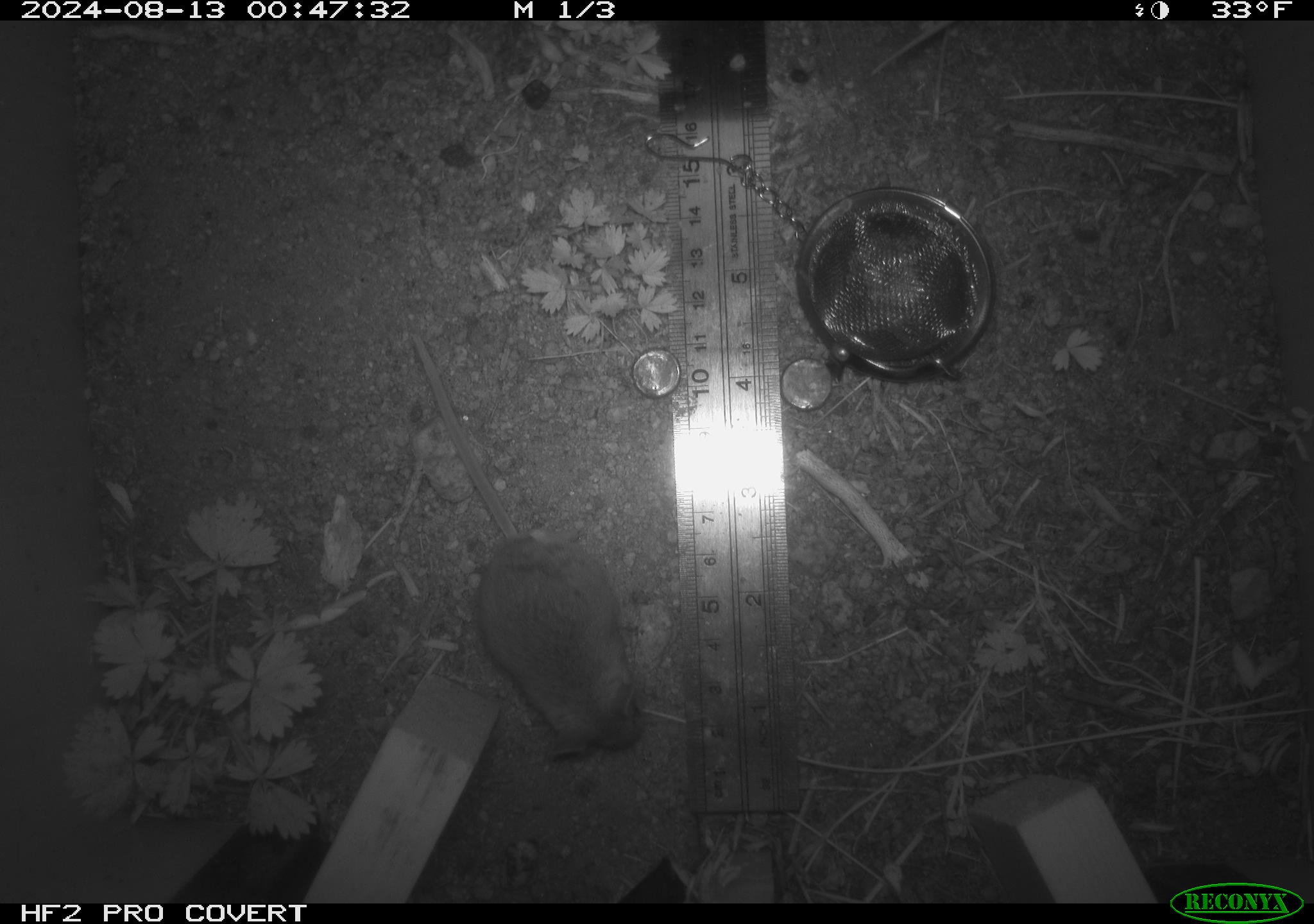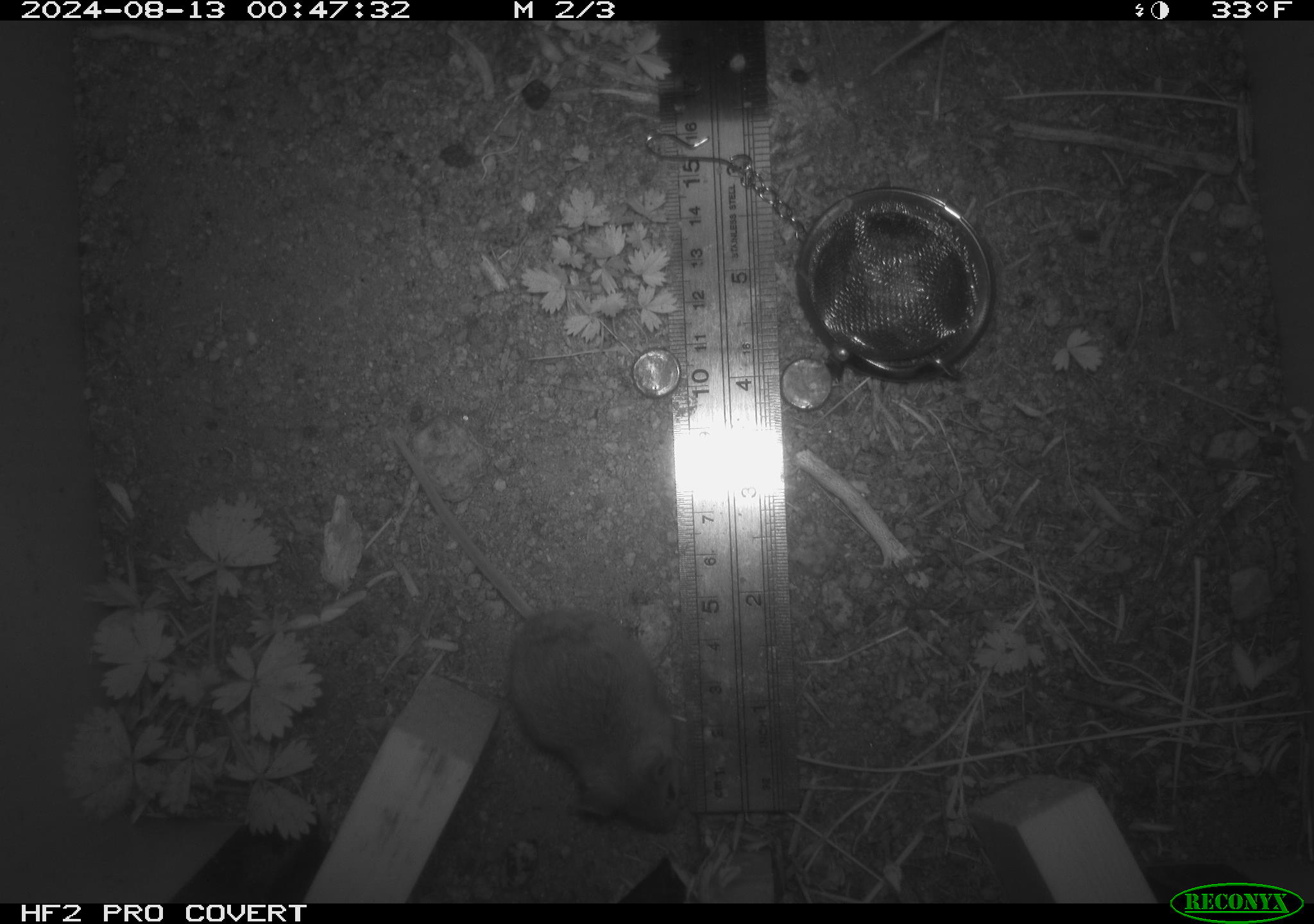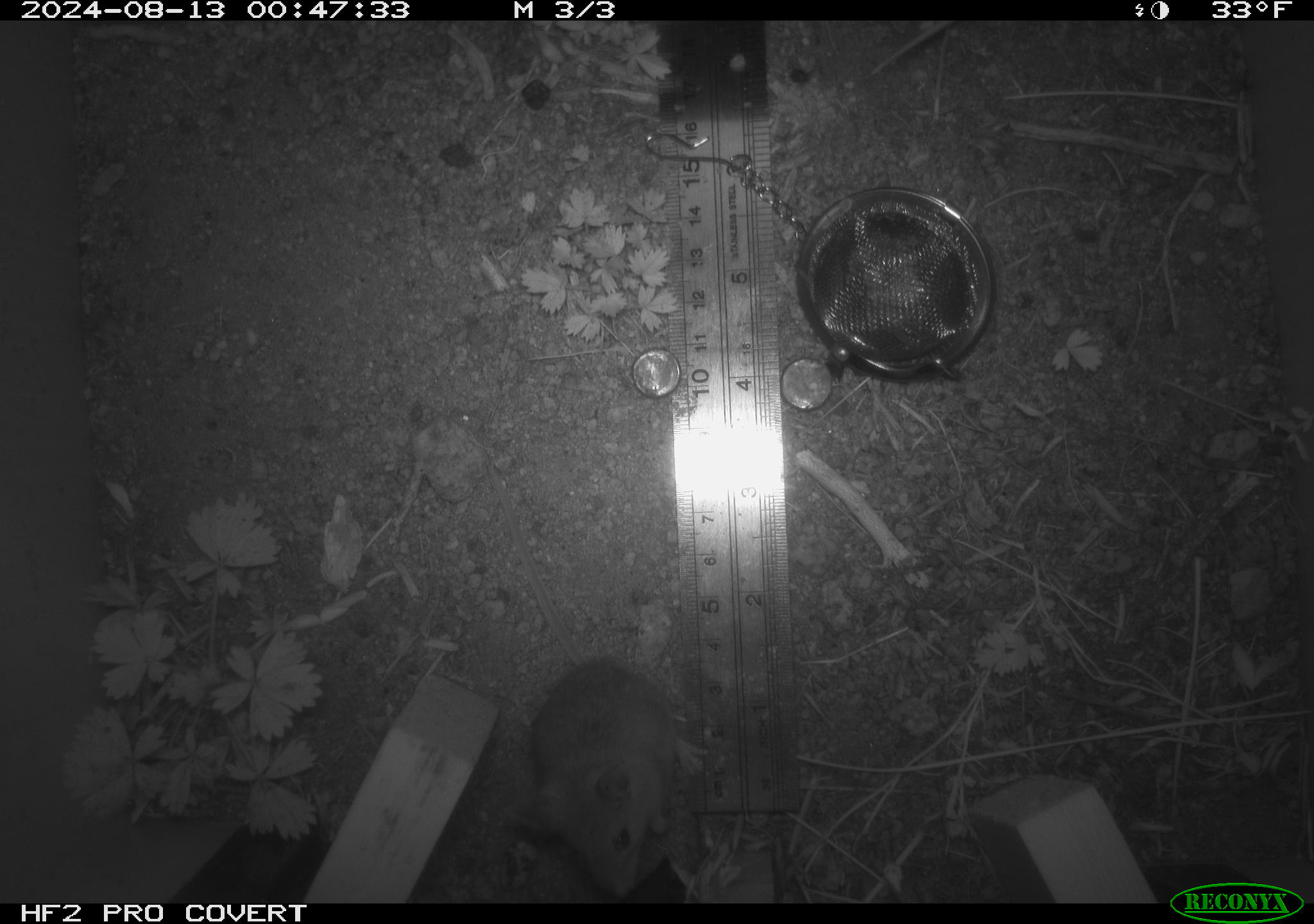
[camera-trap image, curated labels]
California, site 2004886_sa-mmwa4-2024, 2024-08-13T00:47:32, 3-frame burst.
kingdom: Animalia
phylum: Chordata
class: Mammalia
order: Rodentia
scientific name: Rodentia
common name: mouse species